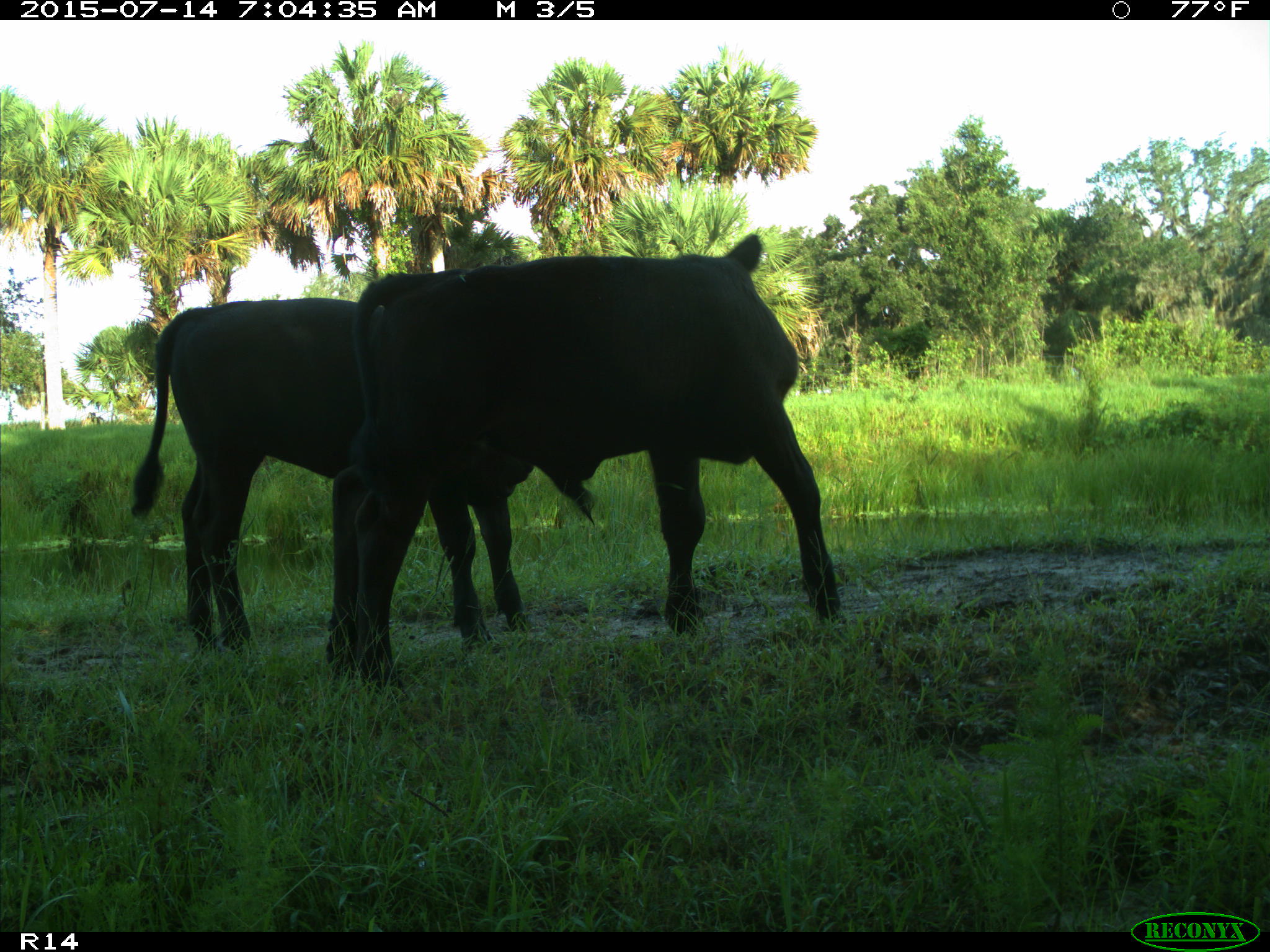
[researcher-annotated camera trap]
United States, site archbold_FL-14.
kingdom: Animalia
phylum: Chordata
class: Mammalia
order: Artiodactyla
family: Bovidae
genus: Bos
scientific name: Bos taurus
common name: domestic cow